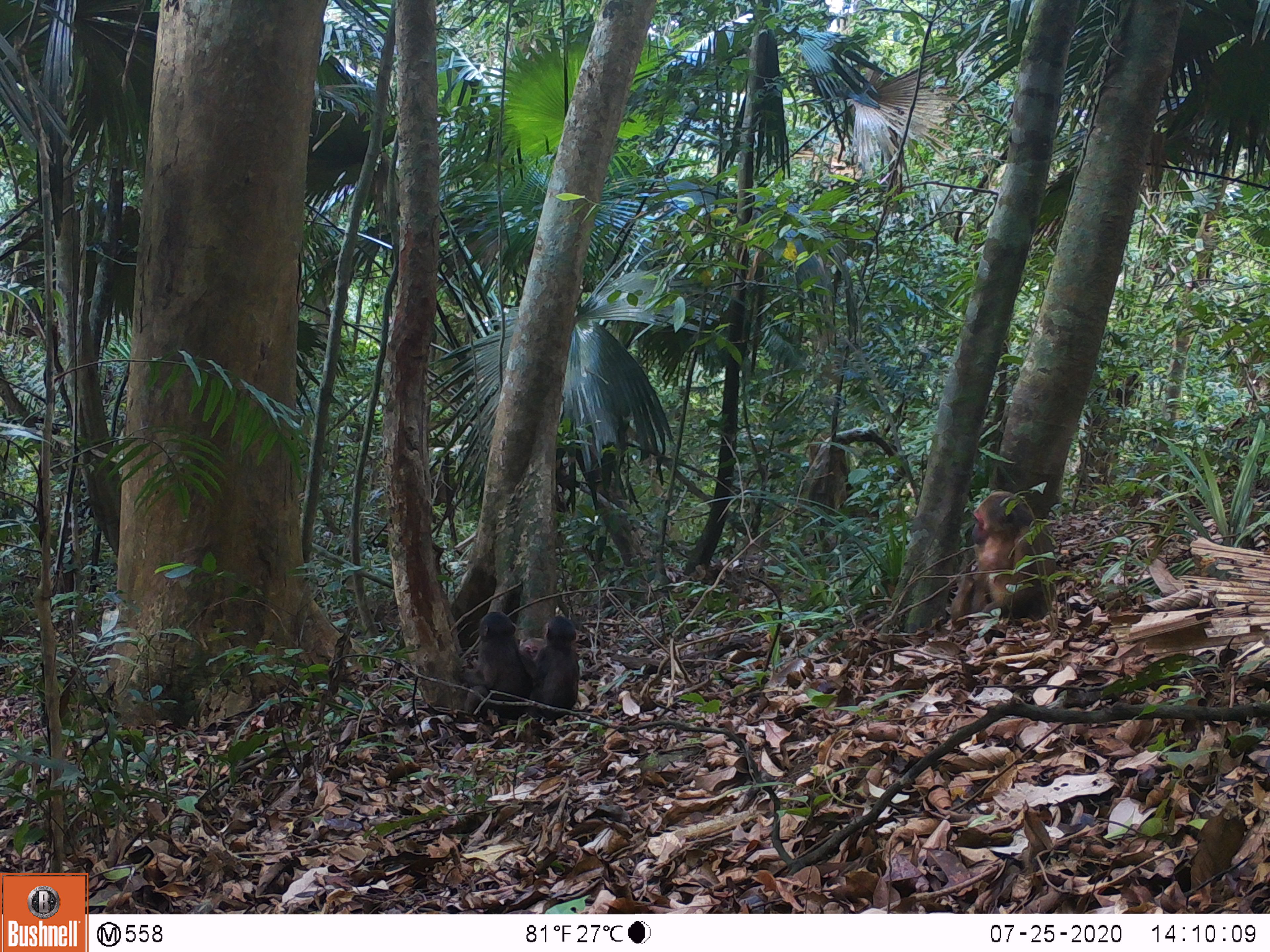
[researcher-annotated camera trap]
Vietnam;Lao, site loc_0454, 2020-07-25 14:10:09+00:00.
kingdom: Animalia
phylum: Chordata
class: Mammalia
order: Primates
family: Cercopithecidae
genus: Macaca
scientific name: Macaca arctoides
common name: stump-tailed macaque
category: stump tailed macaque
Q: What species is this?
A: Stump tailed macaque (stump-tailed macaque) (Macaca arctoides).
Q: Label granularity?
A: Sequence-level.